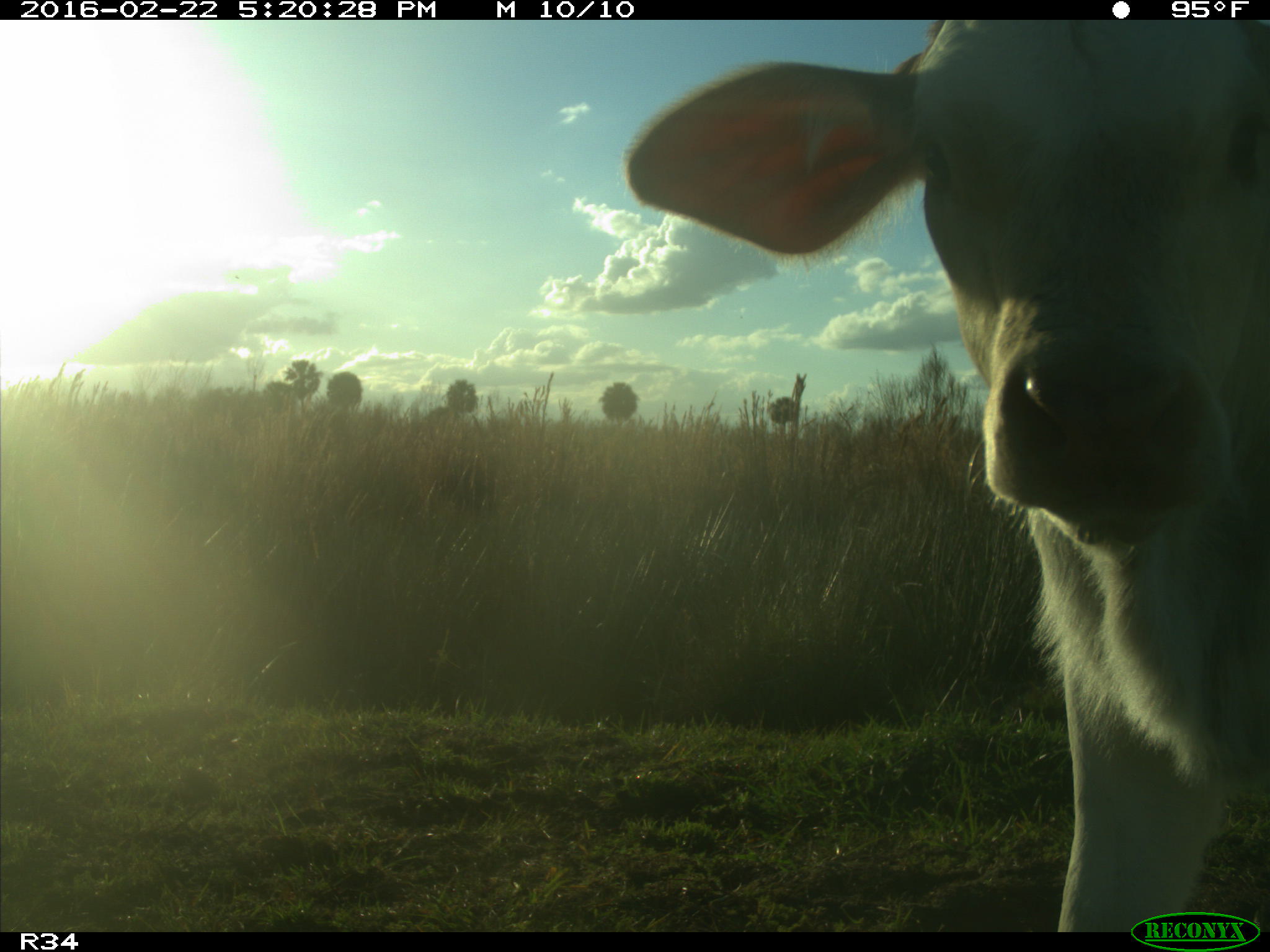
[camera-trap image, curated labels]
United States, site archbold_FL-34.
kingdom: Animalia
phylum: Chordata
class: Mammalia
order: Artiodactyla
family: Bovidae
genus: Bos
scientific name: Bos taurus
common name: domestic cow